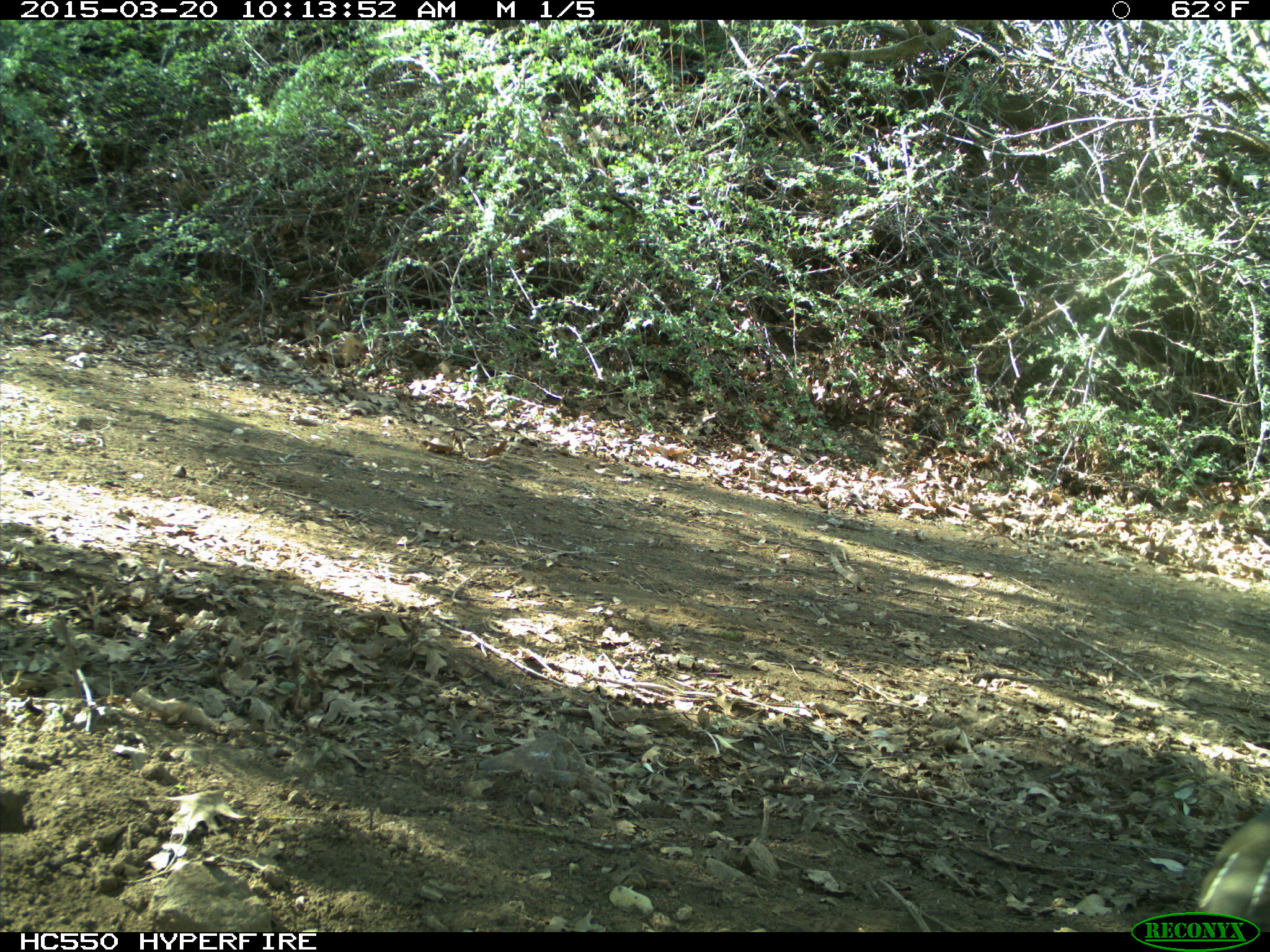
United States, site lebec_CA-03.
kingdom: Animalia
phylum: Chordata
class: Aves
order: Galliformes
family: Odontophoridae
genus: Callipepla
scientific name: Callipepla californica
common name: california quail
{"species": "Callipepla californica (california quail)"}